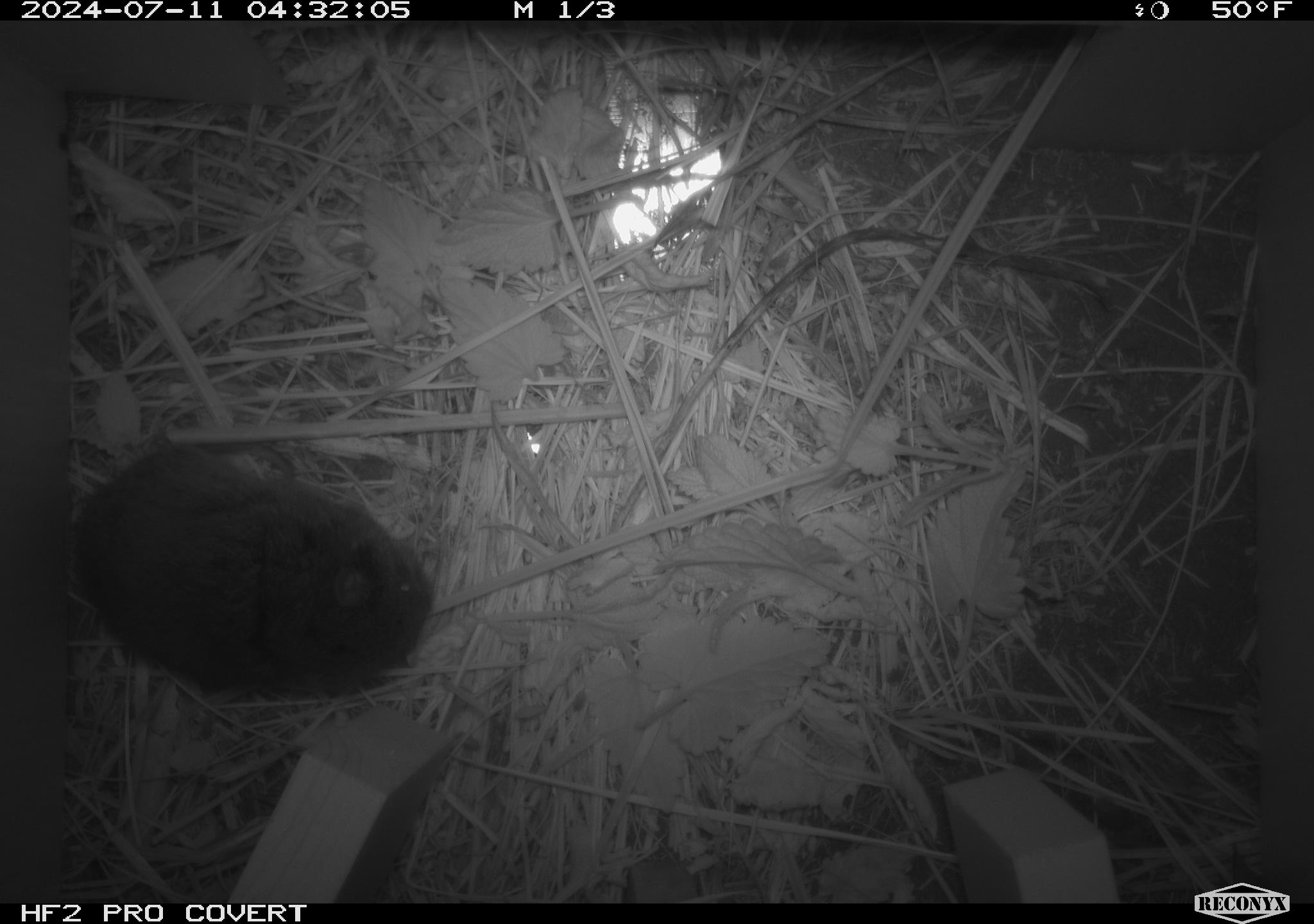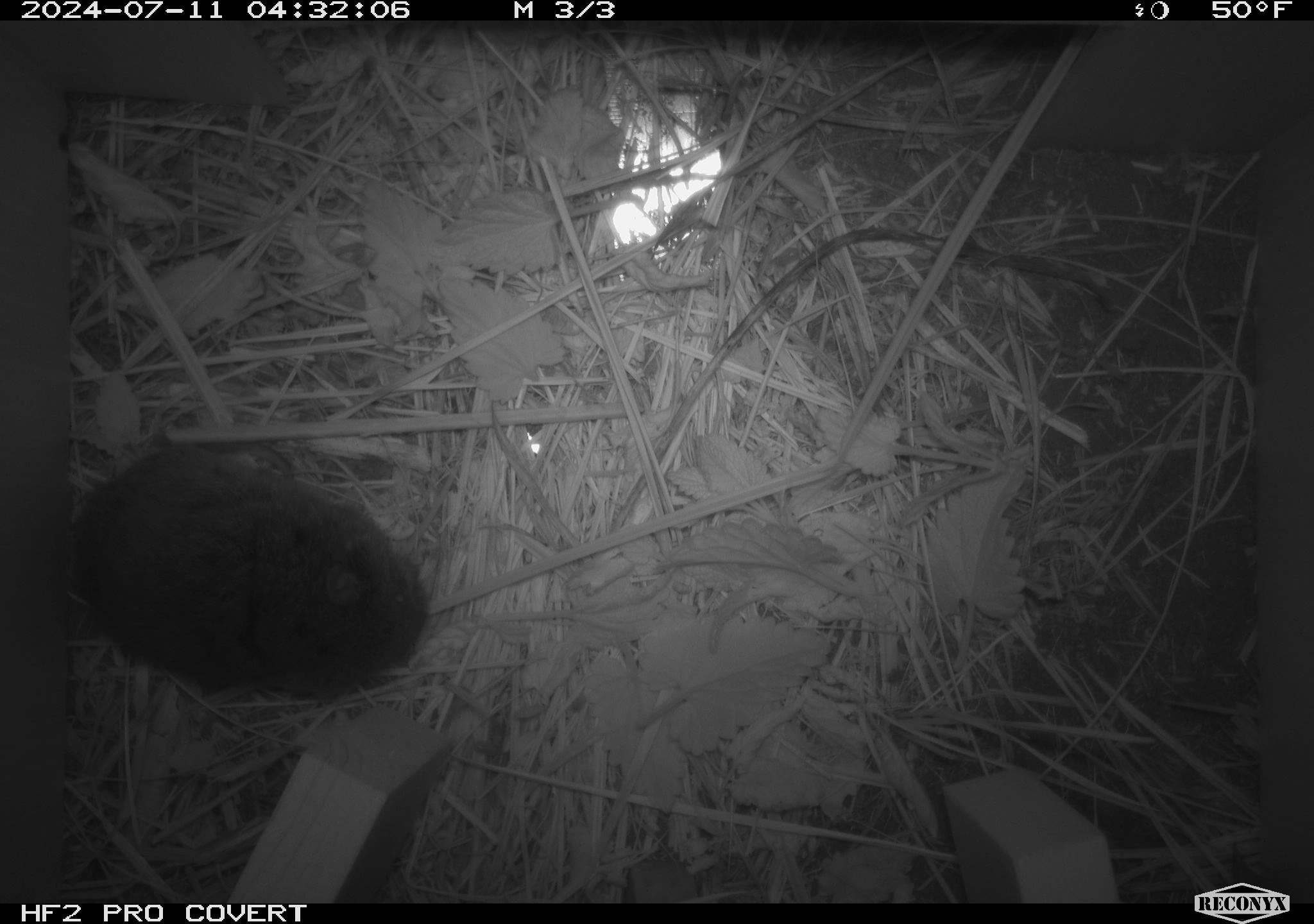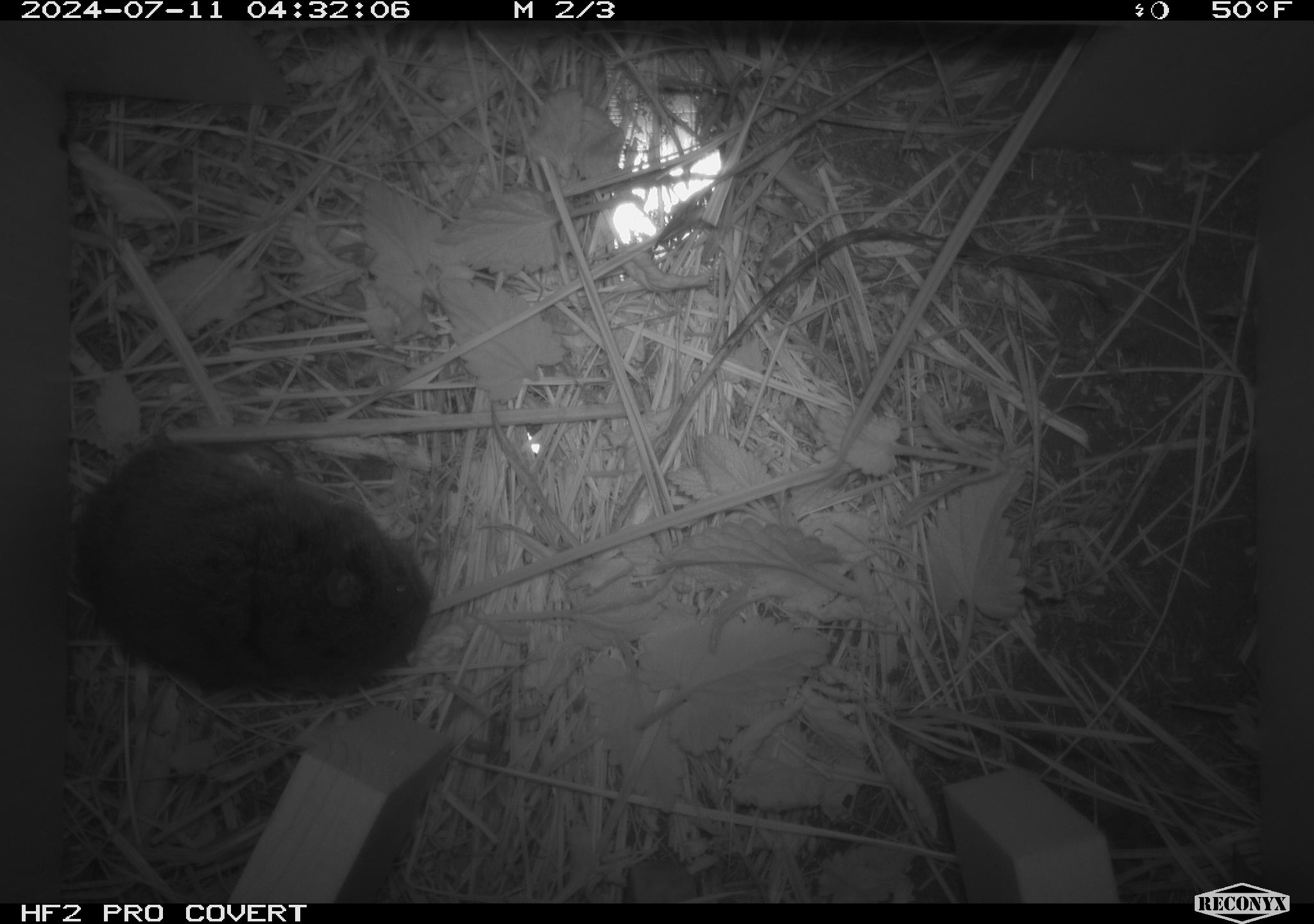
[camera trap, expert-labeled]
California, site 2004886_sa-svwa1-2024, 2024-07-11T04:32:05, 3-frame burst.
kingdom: Animalia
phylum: Chordata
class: Mammalia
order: Rodentia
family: Cricetidae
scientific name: Arvicolinae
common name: voles, lemmings, and muskrats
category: arvicolinae subfamily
Arvicolinae subfamily (voles, lemmings, and muskrats) (Arvicolinae).